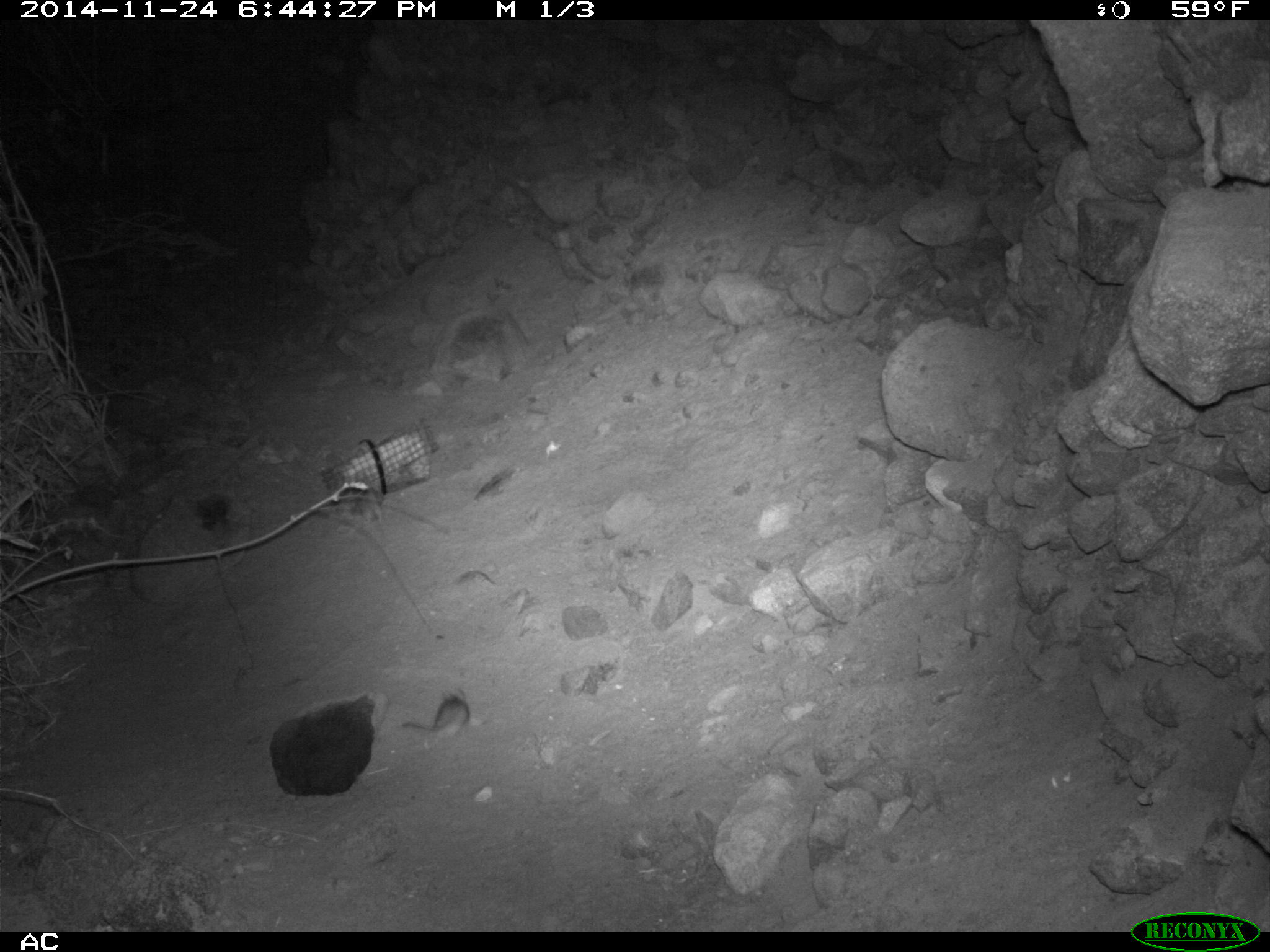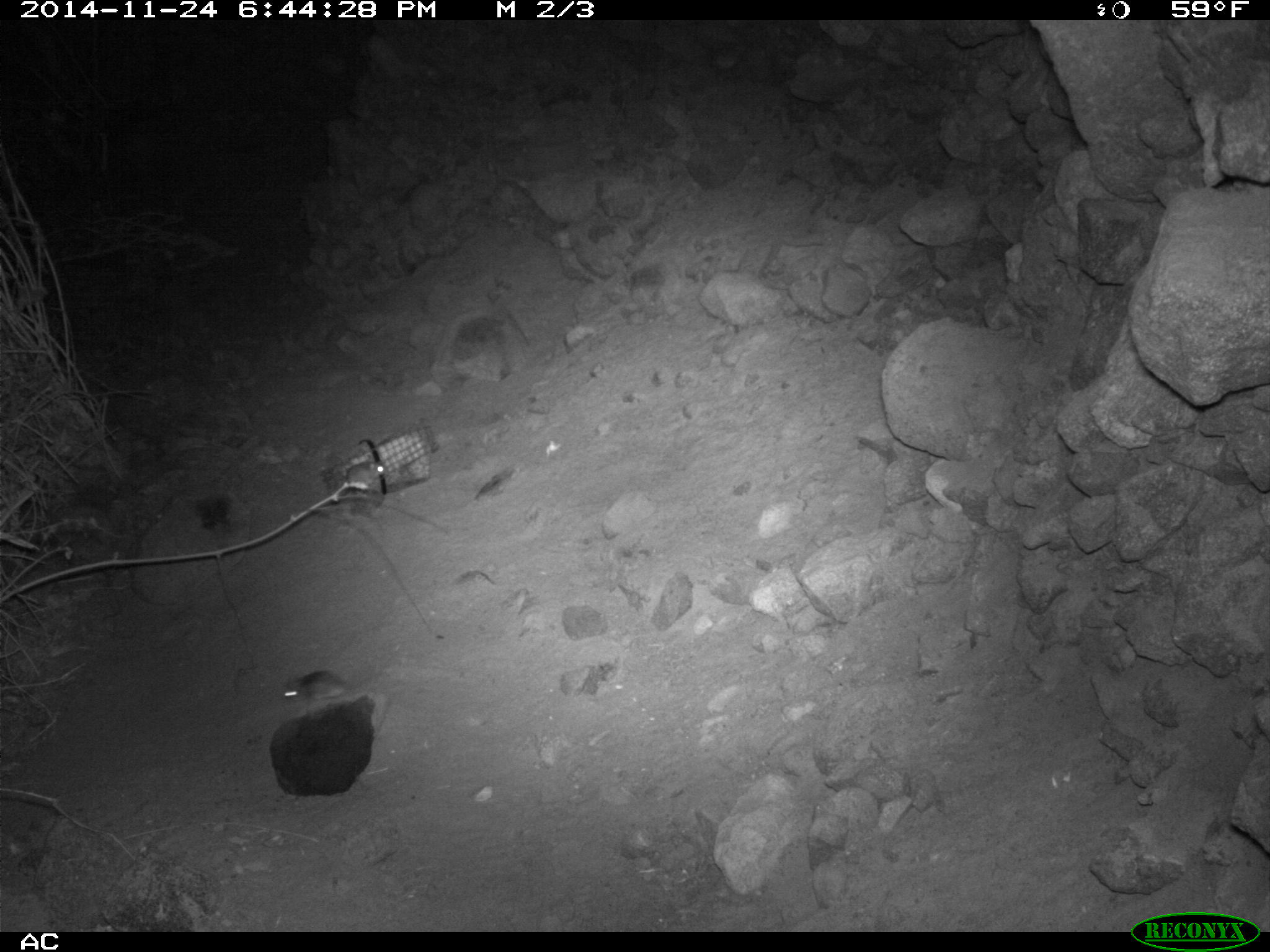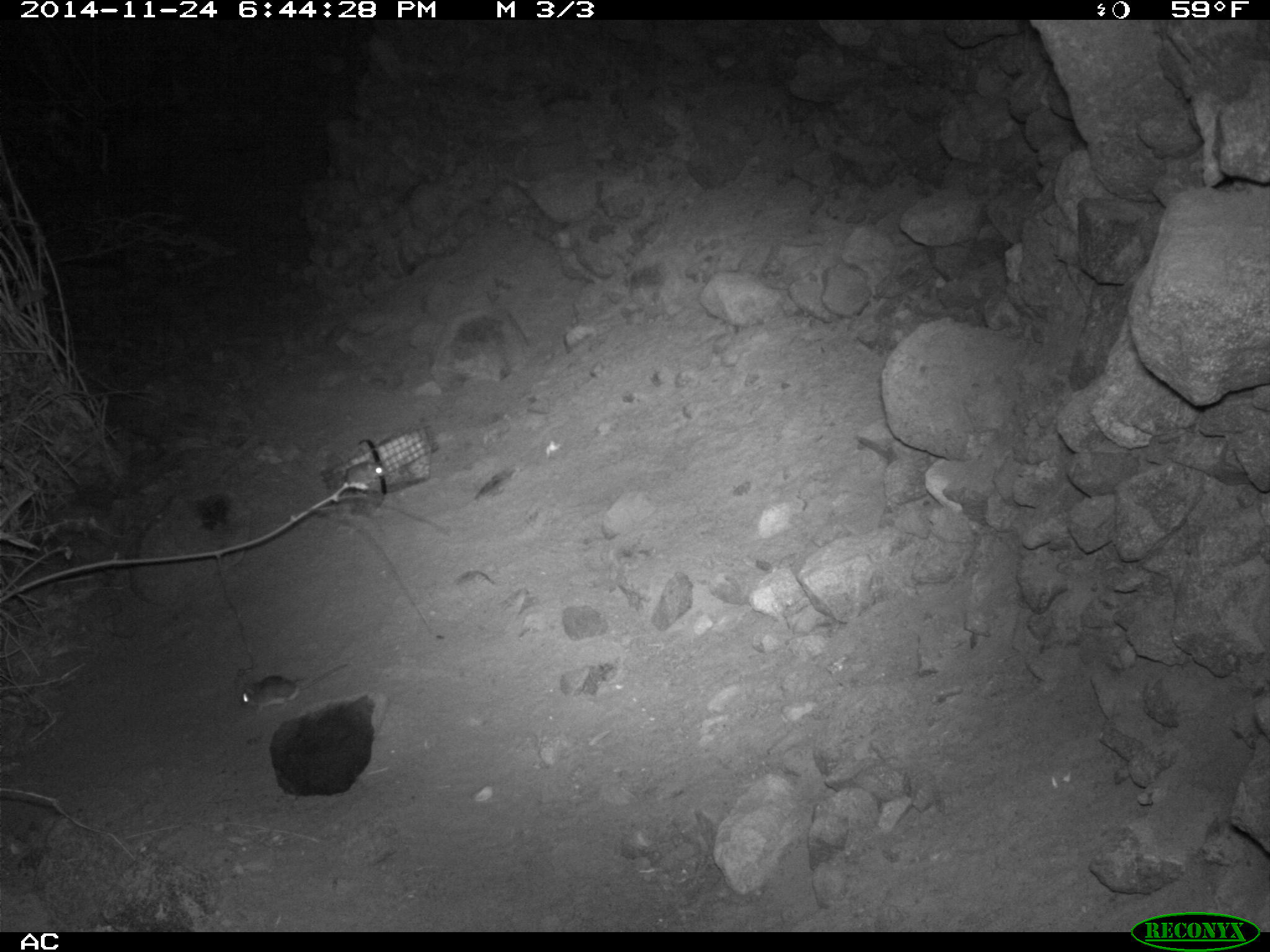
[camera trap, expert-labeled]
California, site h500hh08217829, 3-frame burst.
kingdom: Animalia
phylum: Chordata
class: Mammalia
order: Rodentia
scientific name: Rodentia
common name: rodent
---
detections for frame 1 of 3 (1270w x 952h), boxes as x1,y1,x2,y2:
rodent: 401,687,471,743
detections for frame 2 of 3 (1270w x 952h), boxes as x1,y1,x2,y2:
rodent: 280,669,348,702; 347,461,388,485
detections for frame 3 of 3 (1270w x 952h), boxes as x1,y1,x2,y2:
rodent: 241,663,349,716; 345,460,388,487